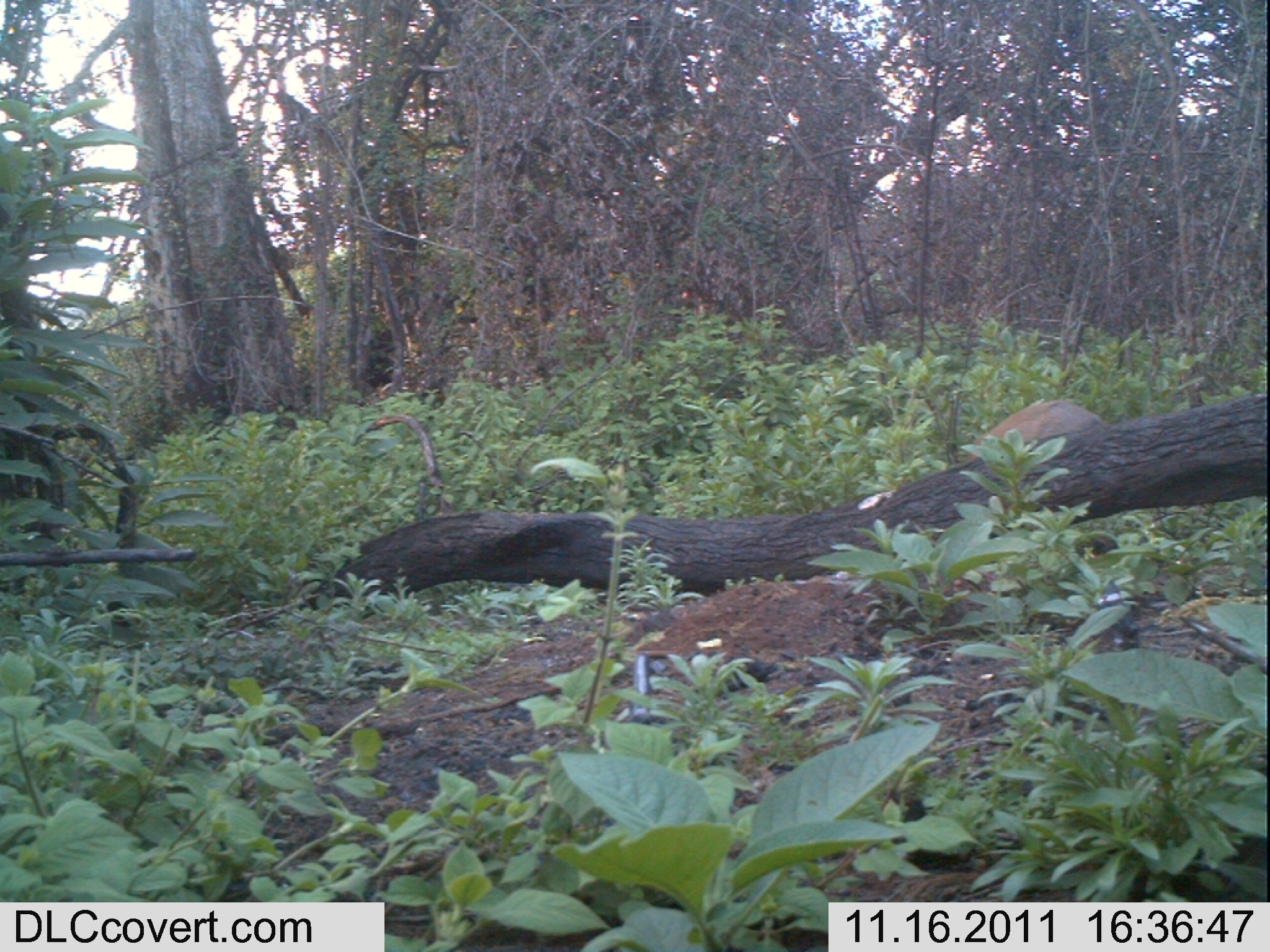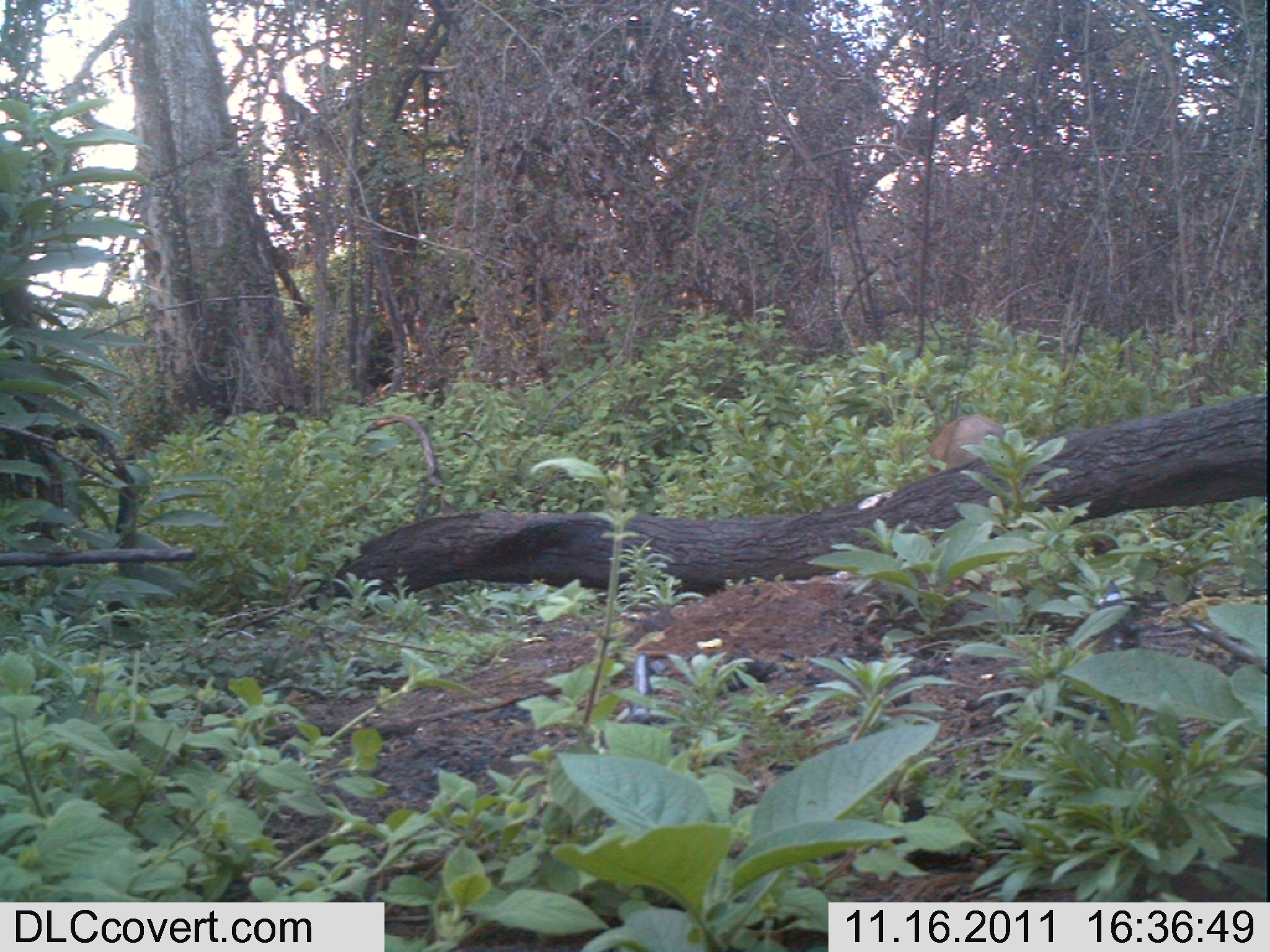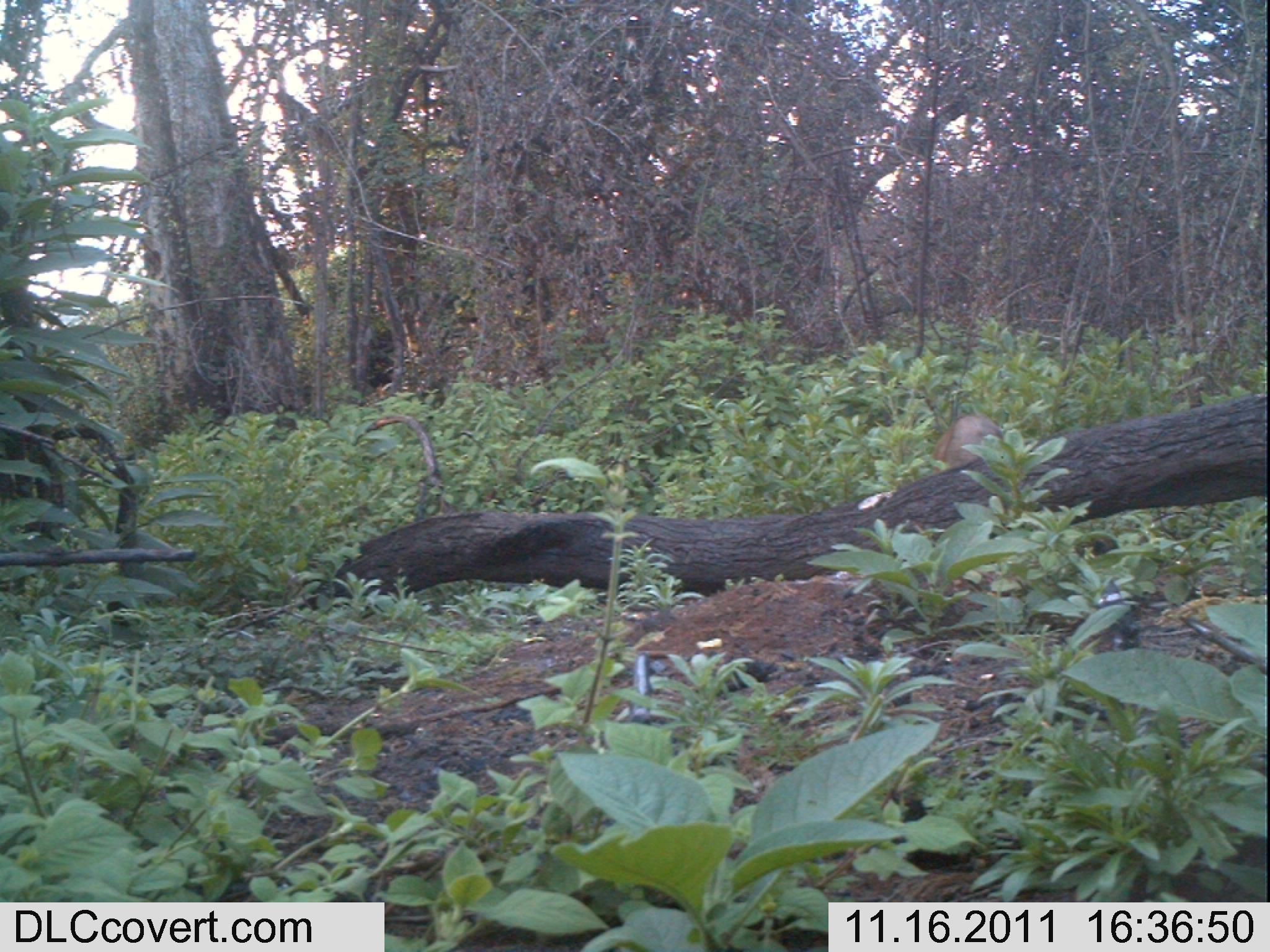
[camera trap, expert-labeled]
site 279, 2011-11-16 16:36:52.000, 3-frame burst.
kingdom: Animalia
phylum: Chordata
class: Mammalia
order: Artiodactyla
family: Bovidae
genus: Sylvicapra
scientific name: Sylvicapra grimmia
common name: bush duiker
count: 1